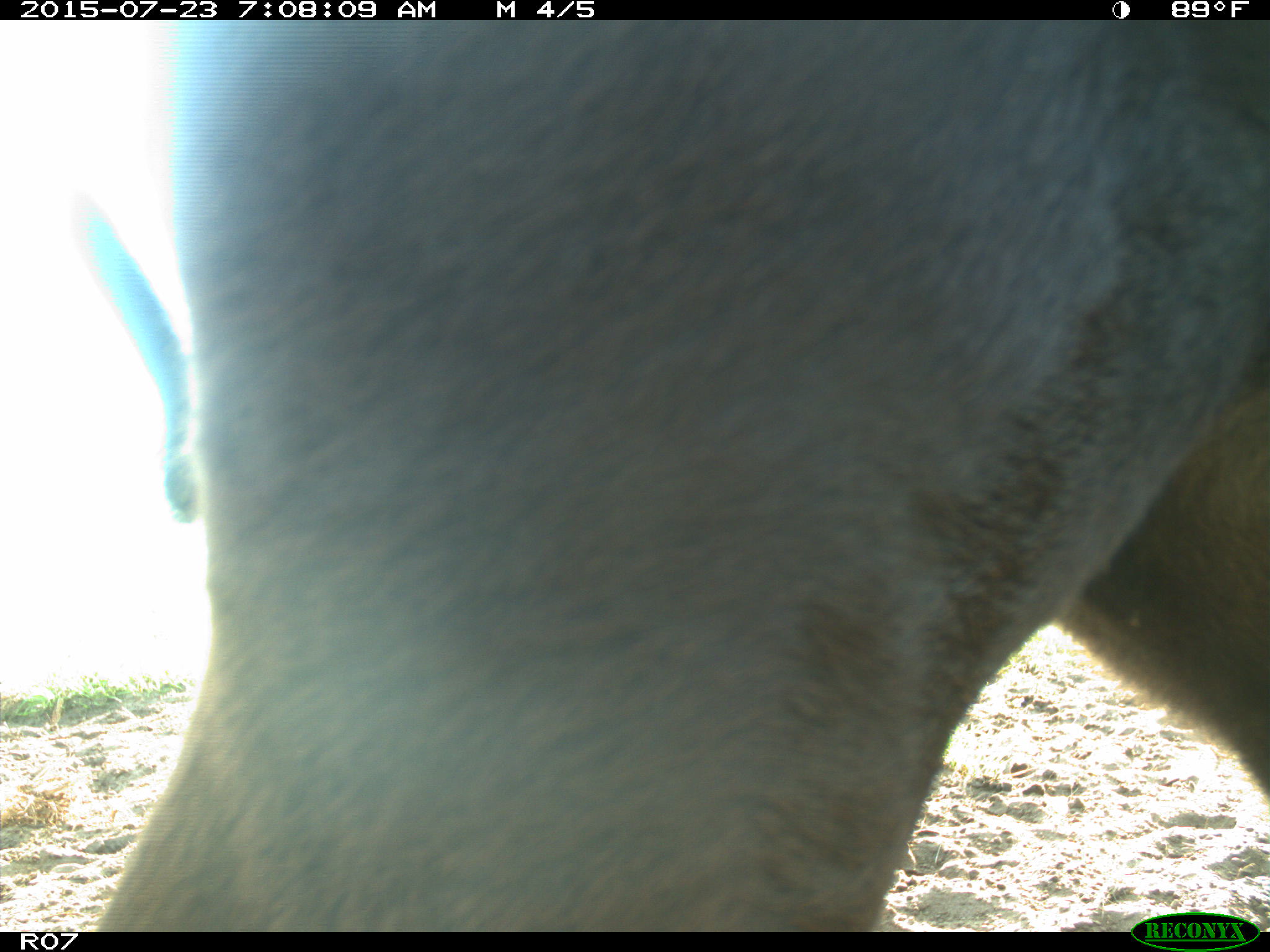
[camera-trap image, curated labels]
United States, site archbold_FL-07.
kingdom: Animalia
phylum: Chordata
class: Mammalia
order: Artiodactyla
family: Bovidae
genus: Bos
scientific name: Bos taurus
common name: domestic cow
Bos taurus (domestic cow).